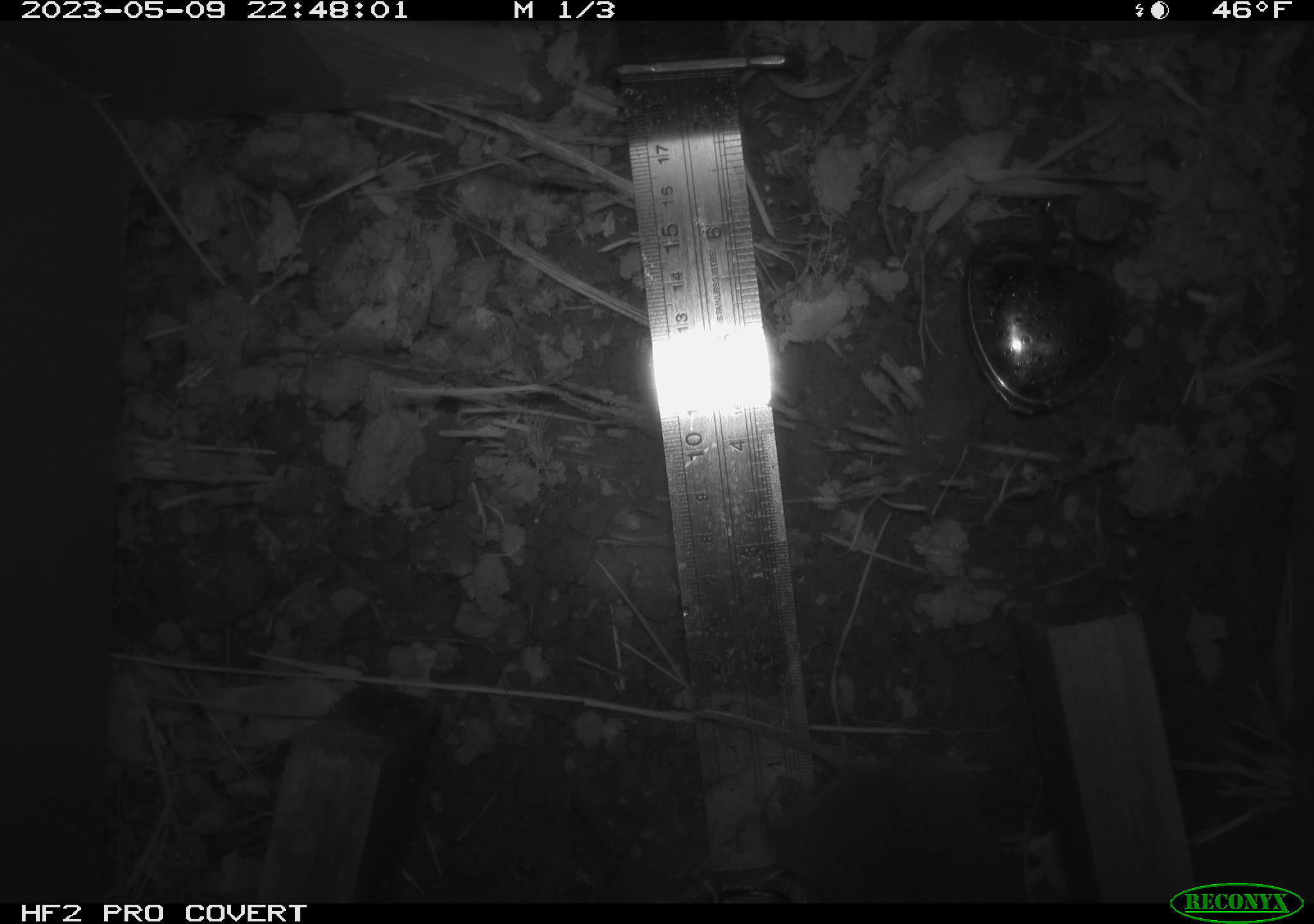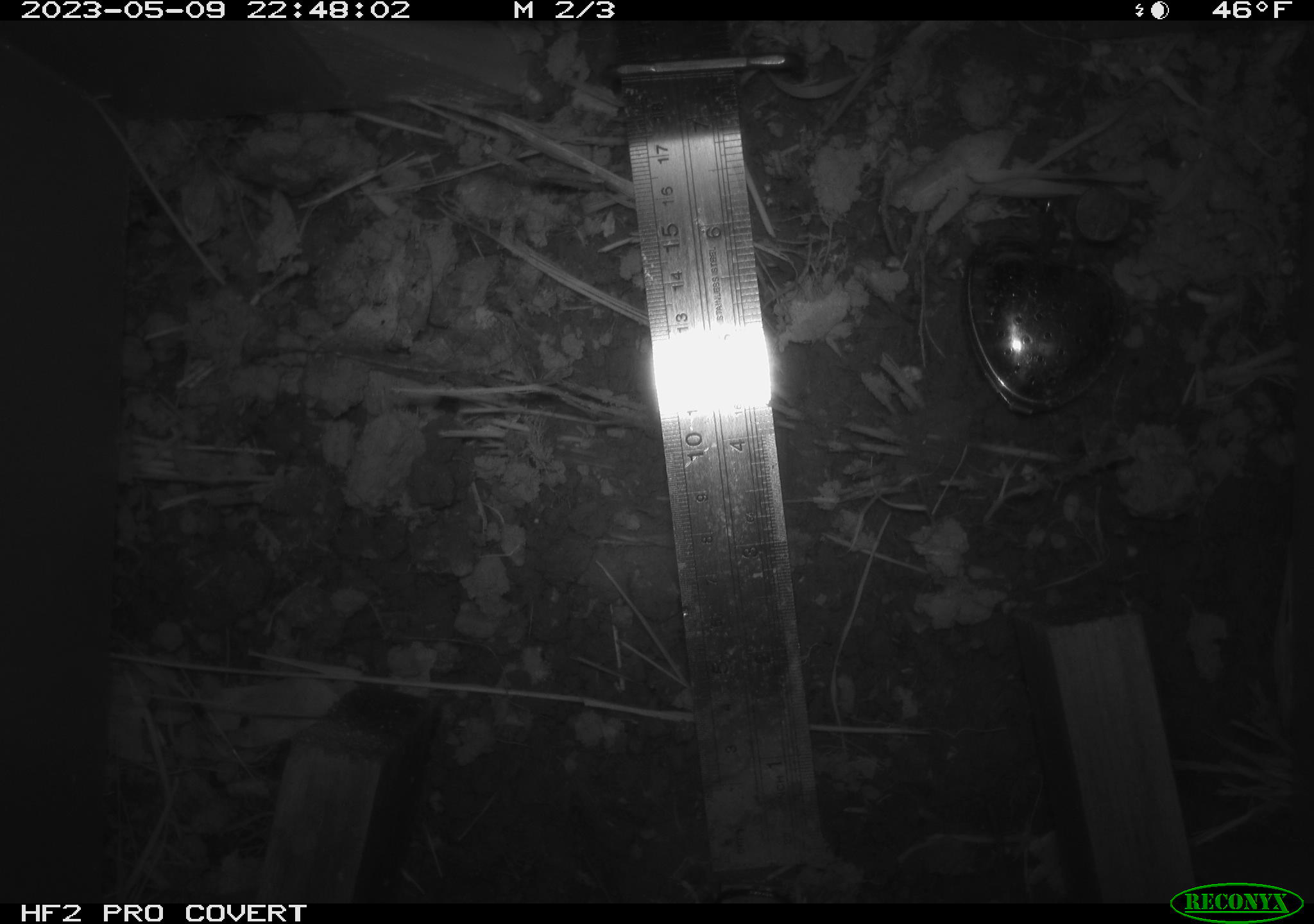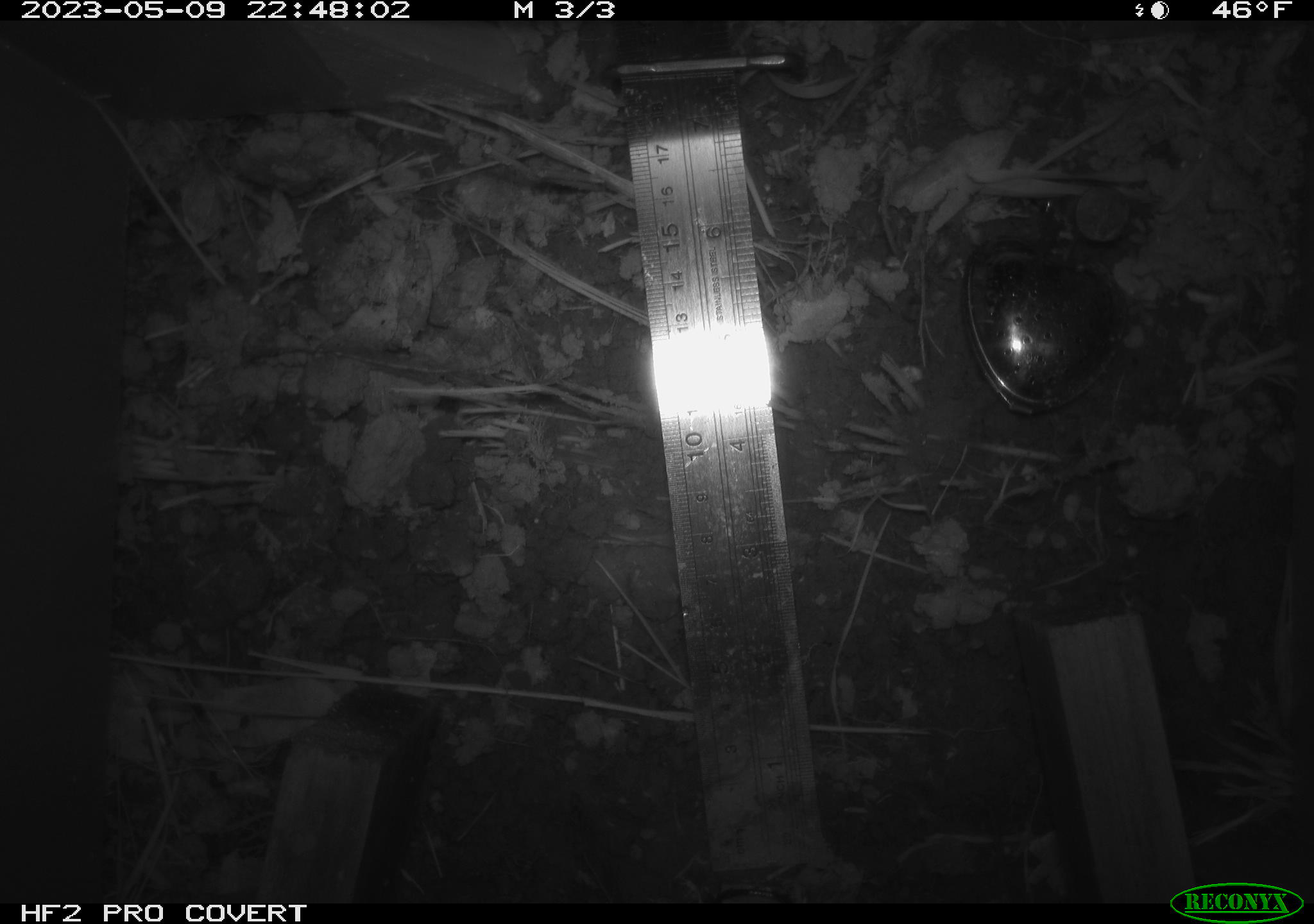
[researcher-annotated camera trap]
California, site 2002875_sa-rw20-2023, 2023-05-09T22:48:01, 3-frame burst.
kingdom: Animalia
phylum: Chordata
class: Mammalia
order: Rodentia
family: Cricetidae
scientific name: Arvicolinae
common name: voles, lemmings, and muskrats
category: arvicolinae subfamily